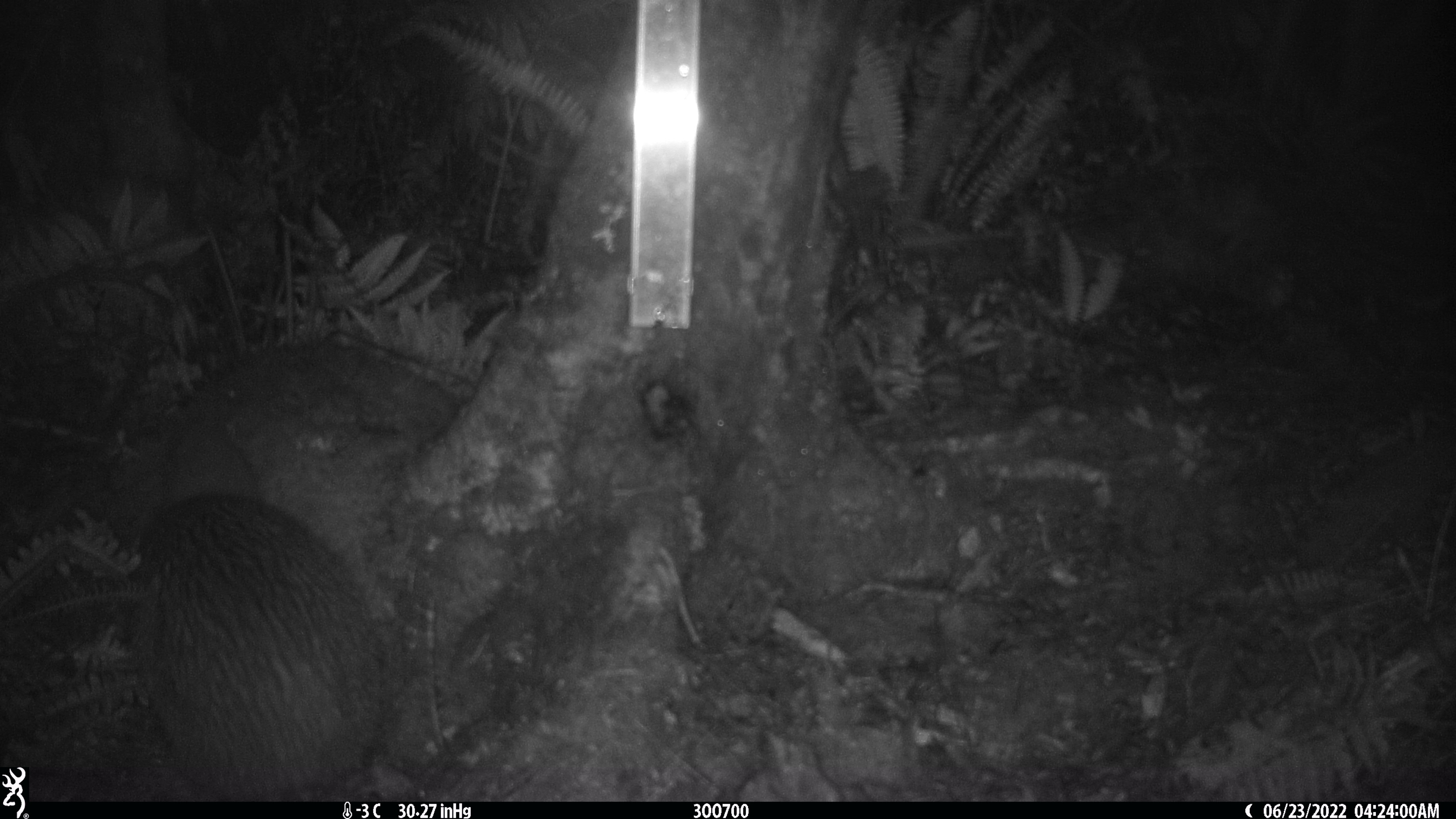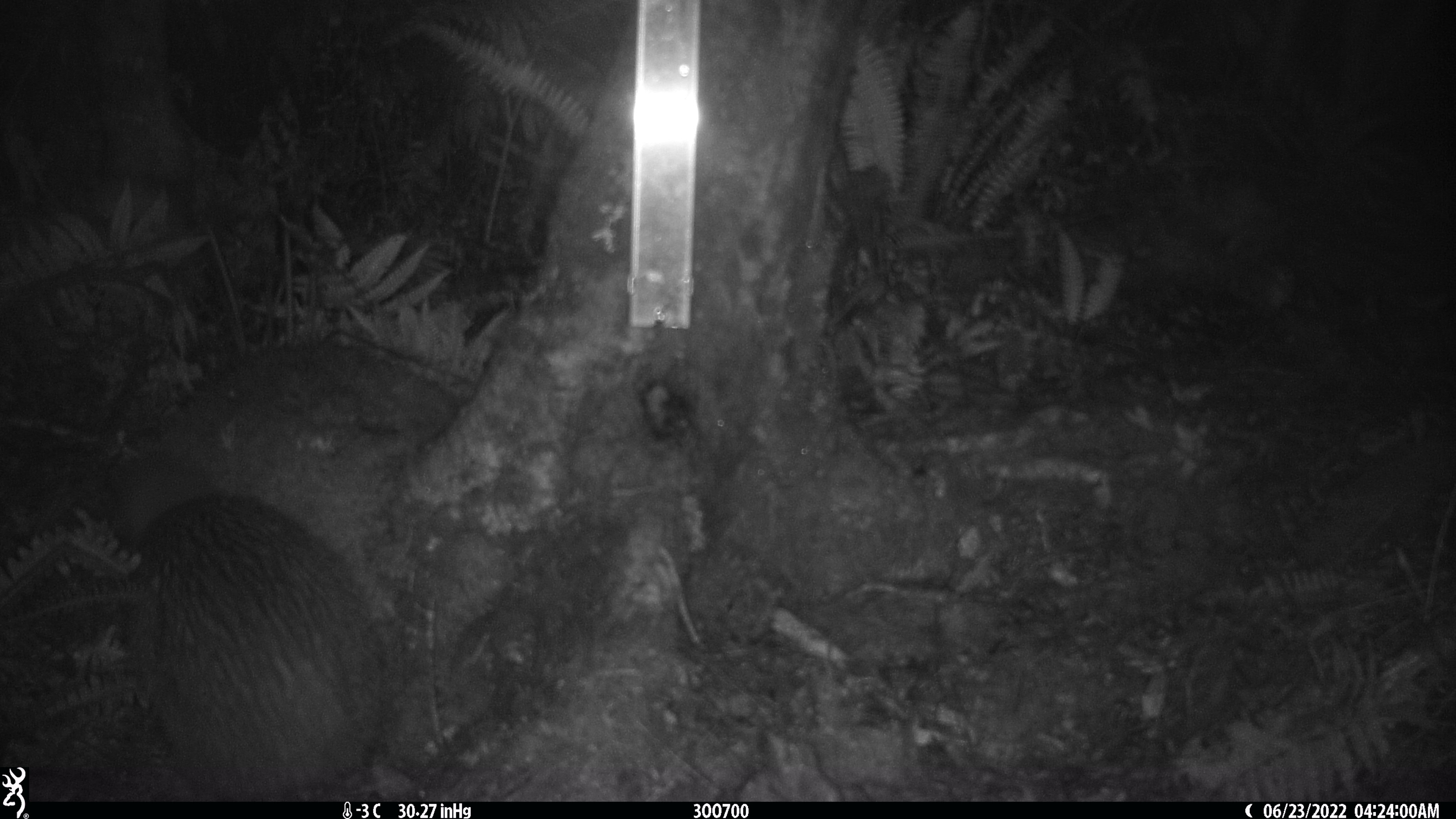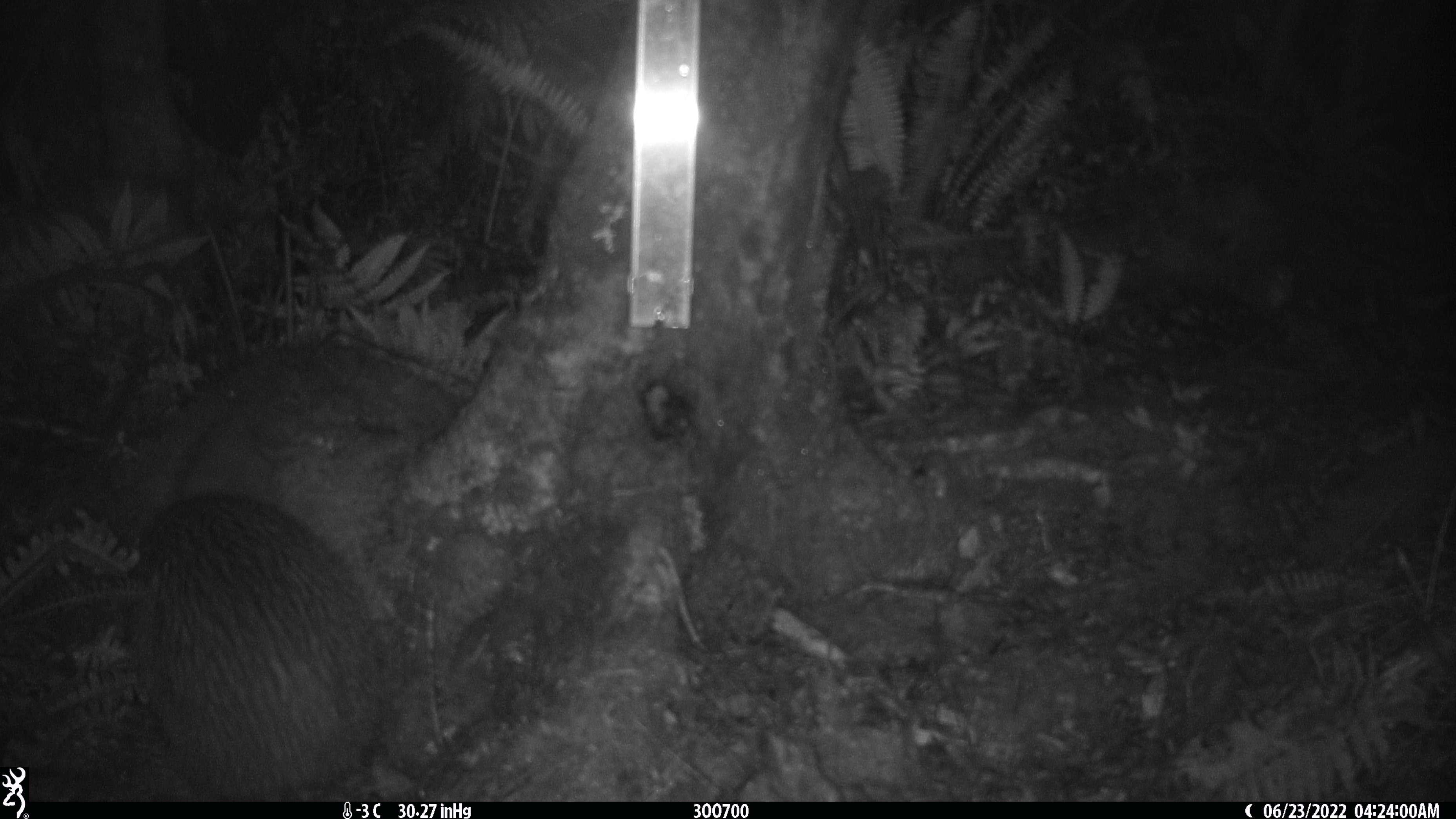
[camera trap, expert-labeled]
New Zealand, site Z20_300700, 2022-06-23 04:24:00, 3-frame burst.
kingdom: Animalia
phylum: Chordata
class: Aves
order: Apterygiformes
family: Apterygidae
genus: Apteryx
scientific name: Apteryx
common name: kiwi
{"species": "kiwi (Apteryx)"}